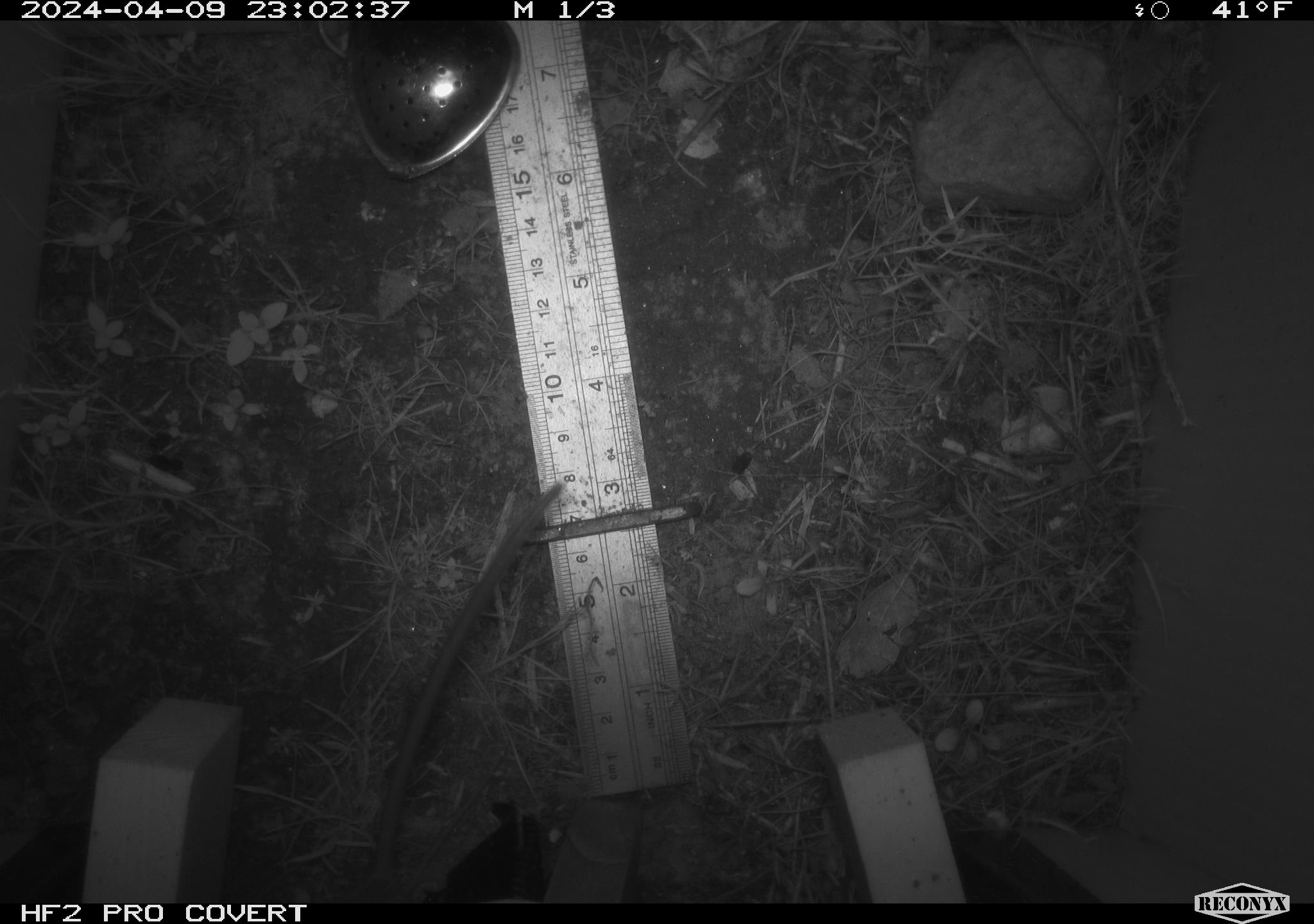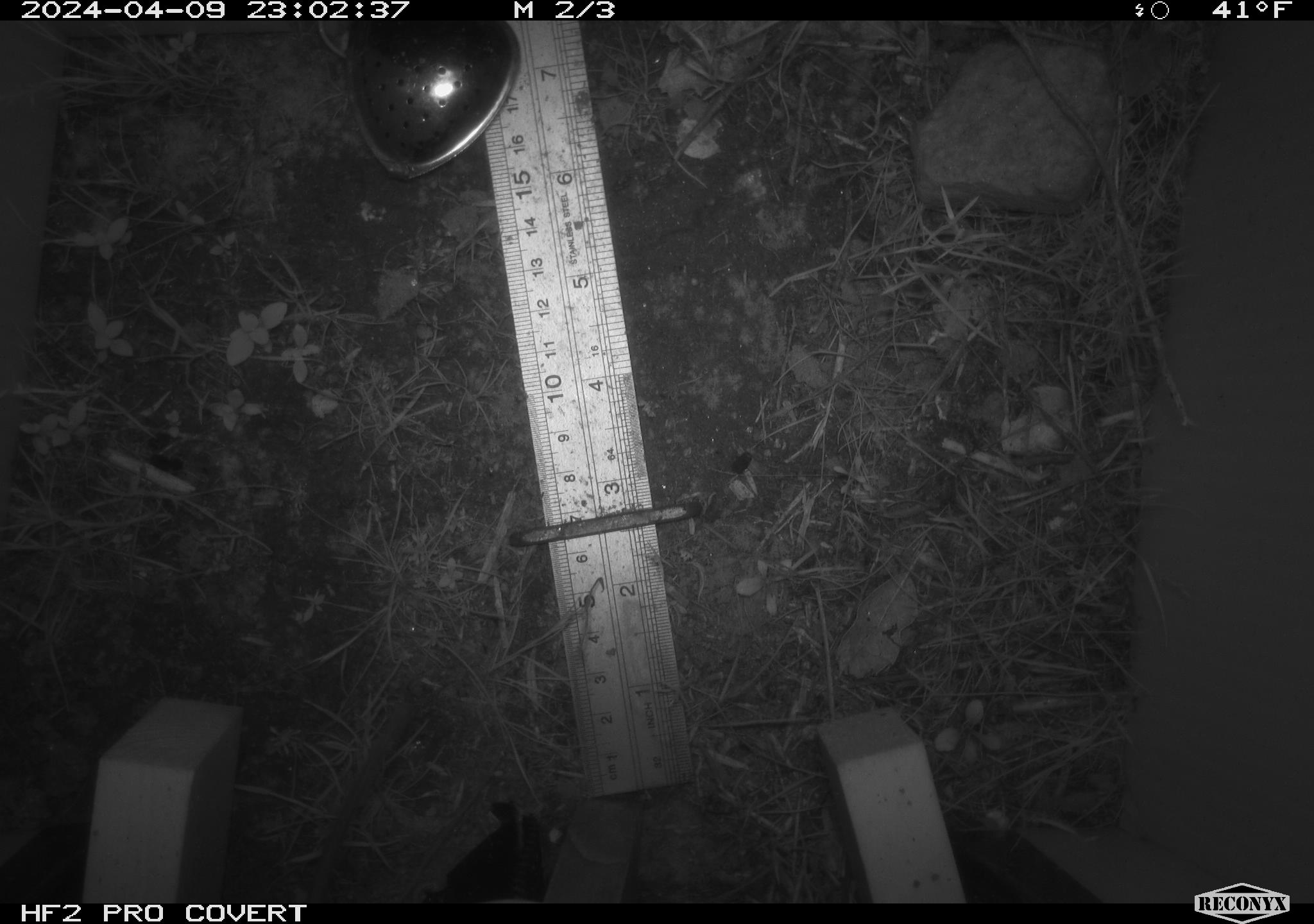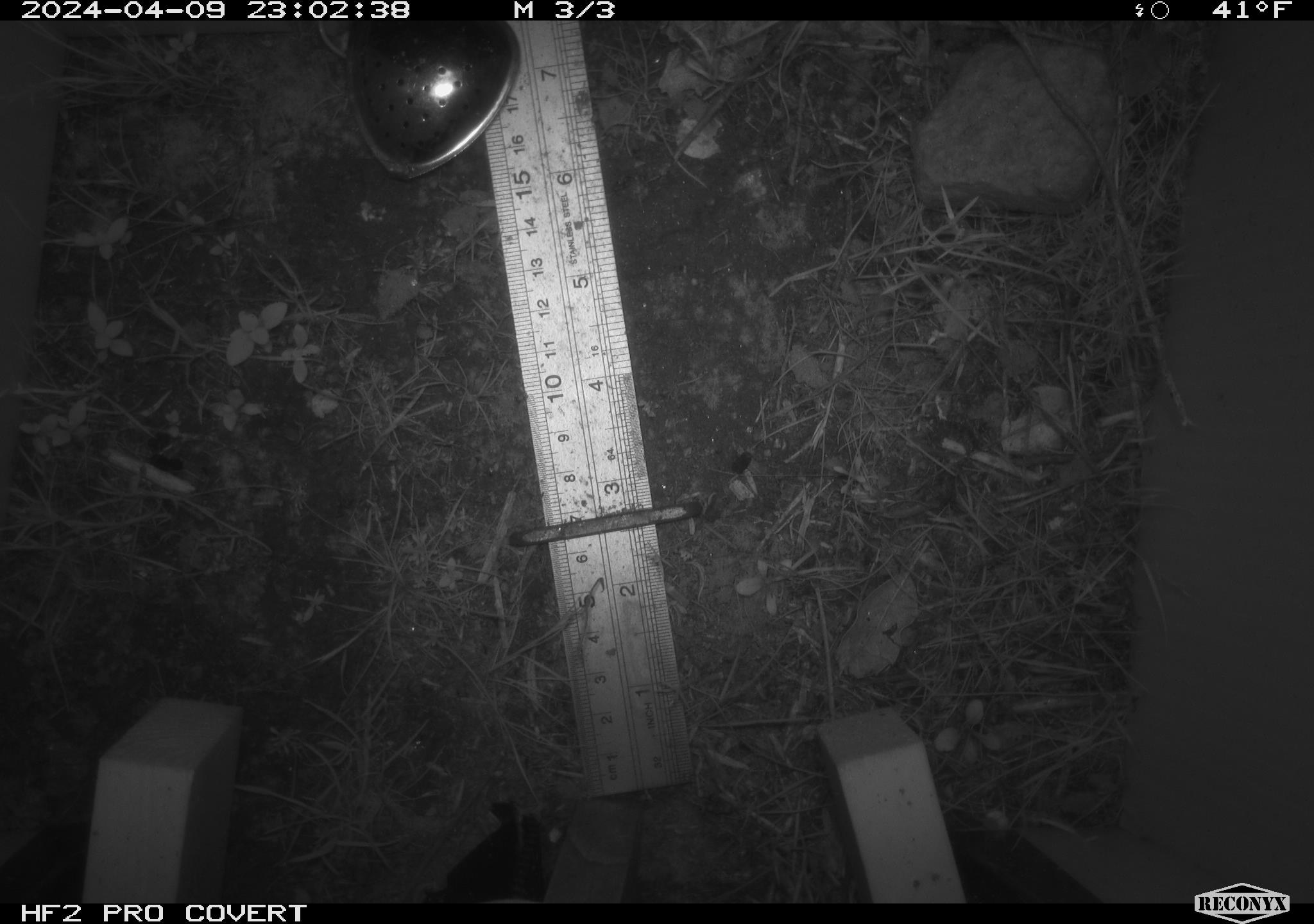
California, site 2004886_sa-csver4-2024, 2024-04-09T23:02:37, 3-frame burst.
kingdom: Animalia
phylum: Chordata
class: Mammalia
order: Rodentia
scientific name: Rodentia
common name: mouse species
Mouse species (Rodentia).